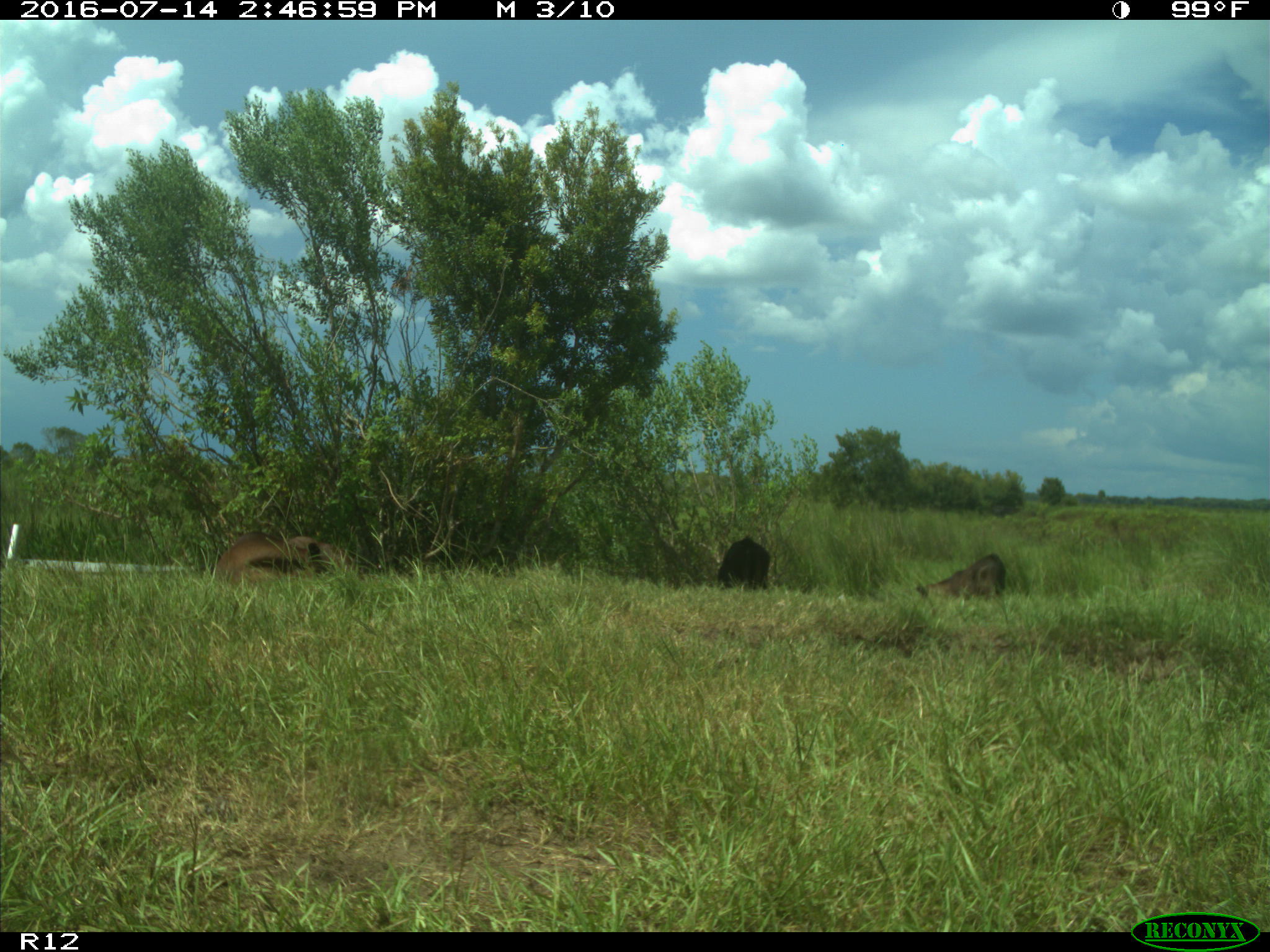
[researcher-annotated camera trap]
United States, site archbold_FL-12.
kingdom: Animalia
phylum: Chordata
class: Mammalia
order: Artiodactyla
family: Bovidae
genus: Bos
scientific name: Bos taurus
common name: domestic cow